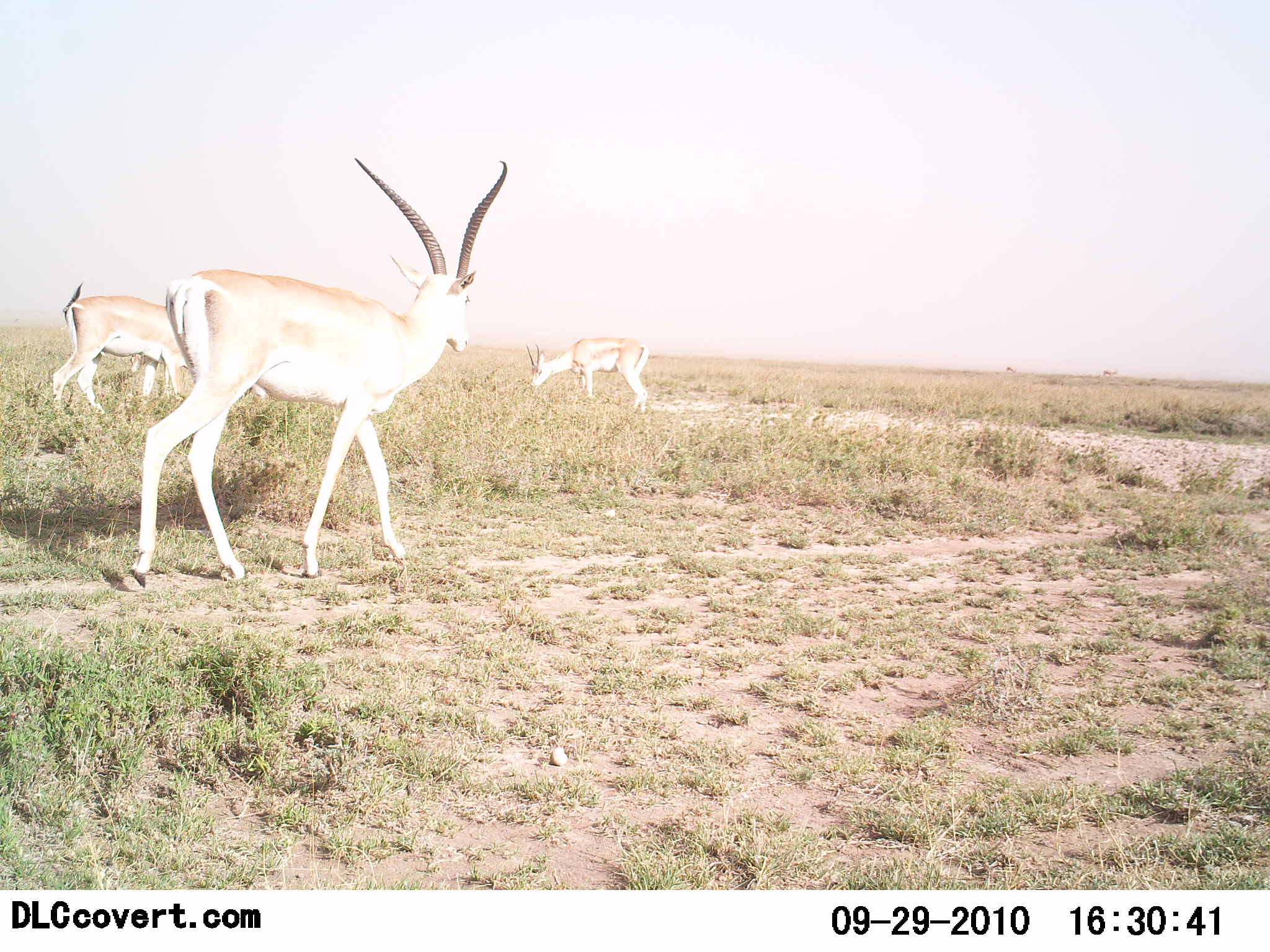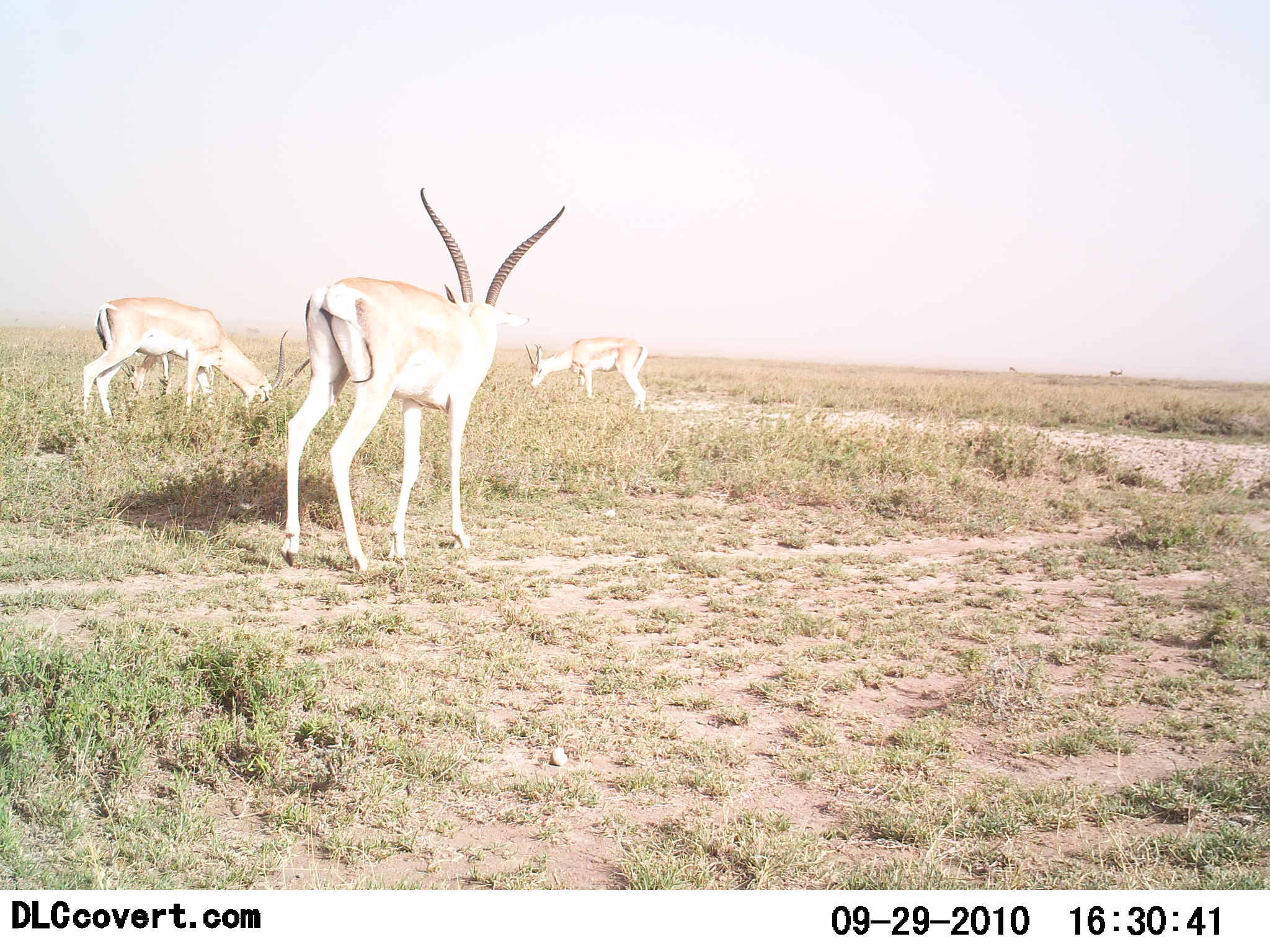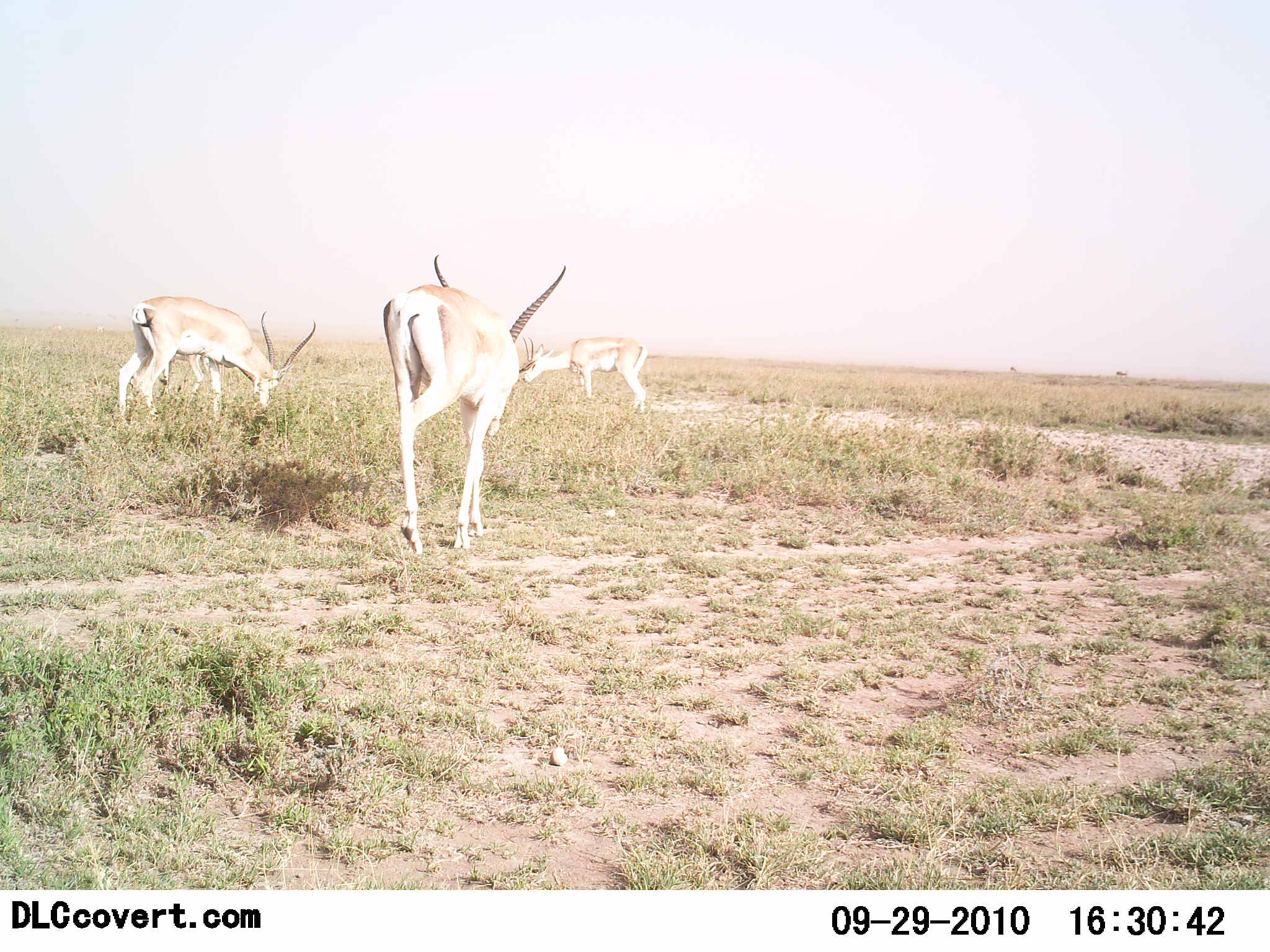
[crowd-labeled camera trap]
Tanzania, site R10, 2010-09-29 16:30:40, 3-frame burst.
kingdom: Animalia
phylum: Chordata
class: Mammalia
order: Artiodactyla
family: Bovidae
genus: Nanger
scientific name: Nanger granti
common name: grant's gazelle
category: gazellegrants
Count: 3.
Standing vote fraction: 42%.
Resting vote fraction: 0%.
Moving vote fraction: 42%.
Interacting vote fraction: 0%.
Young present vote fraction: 0%.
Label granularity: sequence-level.